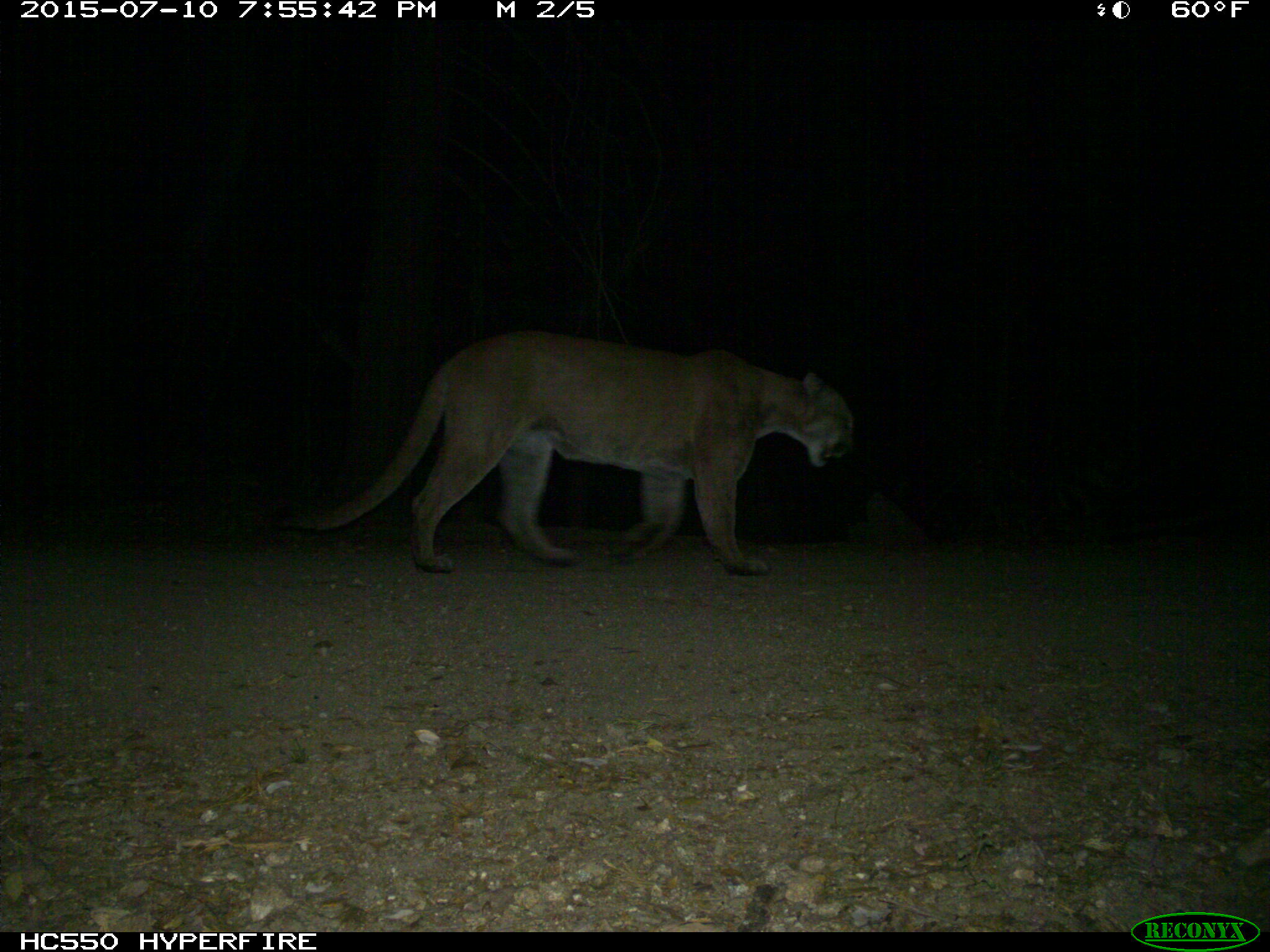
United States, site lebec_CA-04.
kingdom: Animalia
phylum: Chordata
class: Mammalia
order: Carnivora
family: Felidae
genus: Puma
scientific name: Puma concolor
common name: mountain lion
Puma concolor (mountain lion).